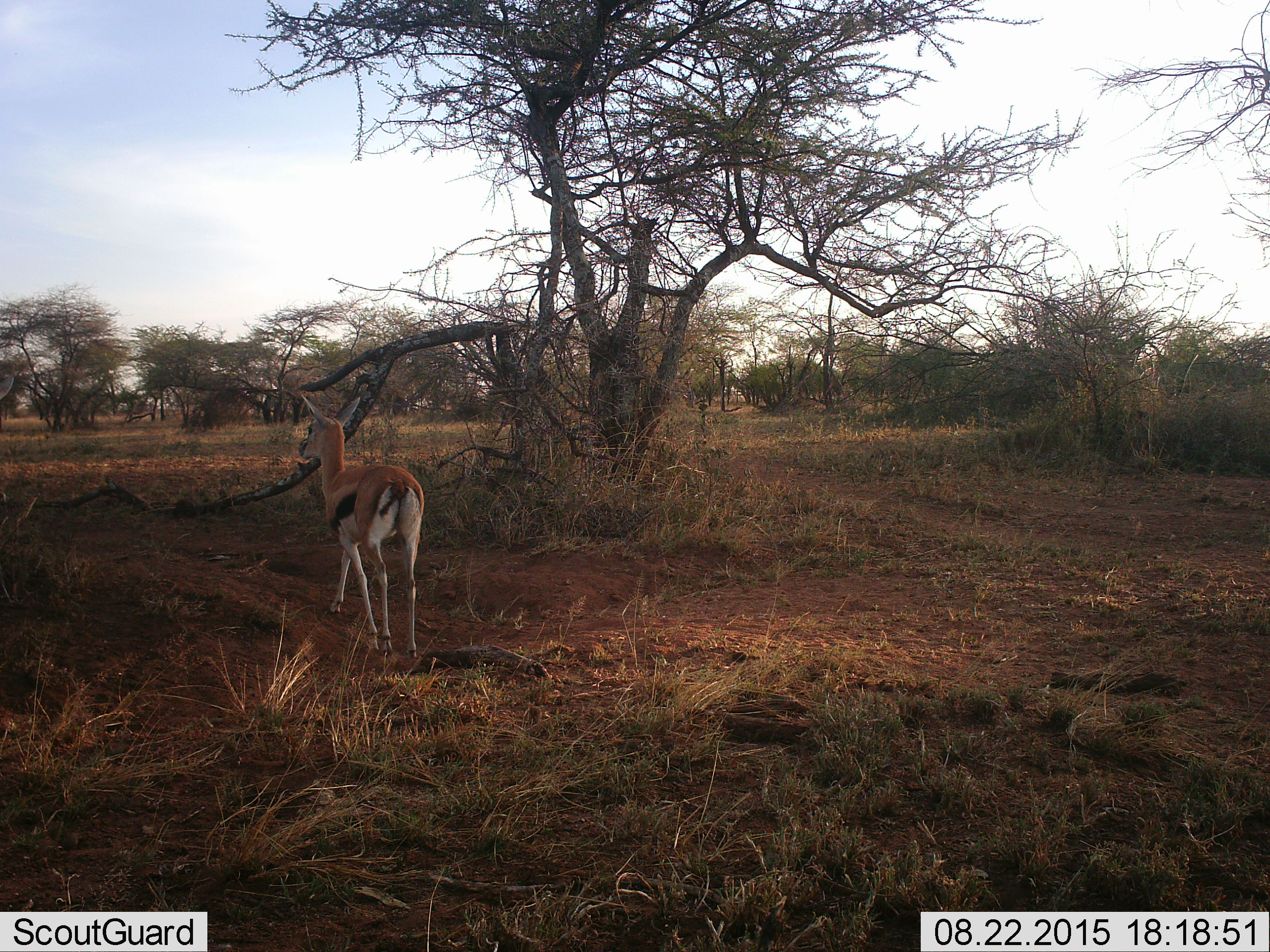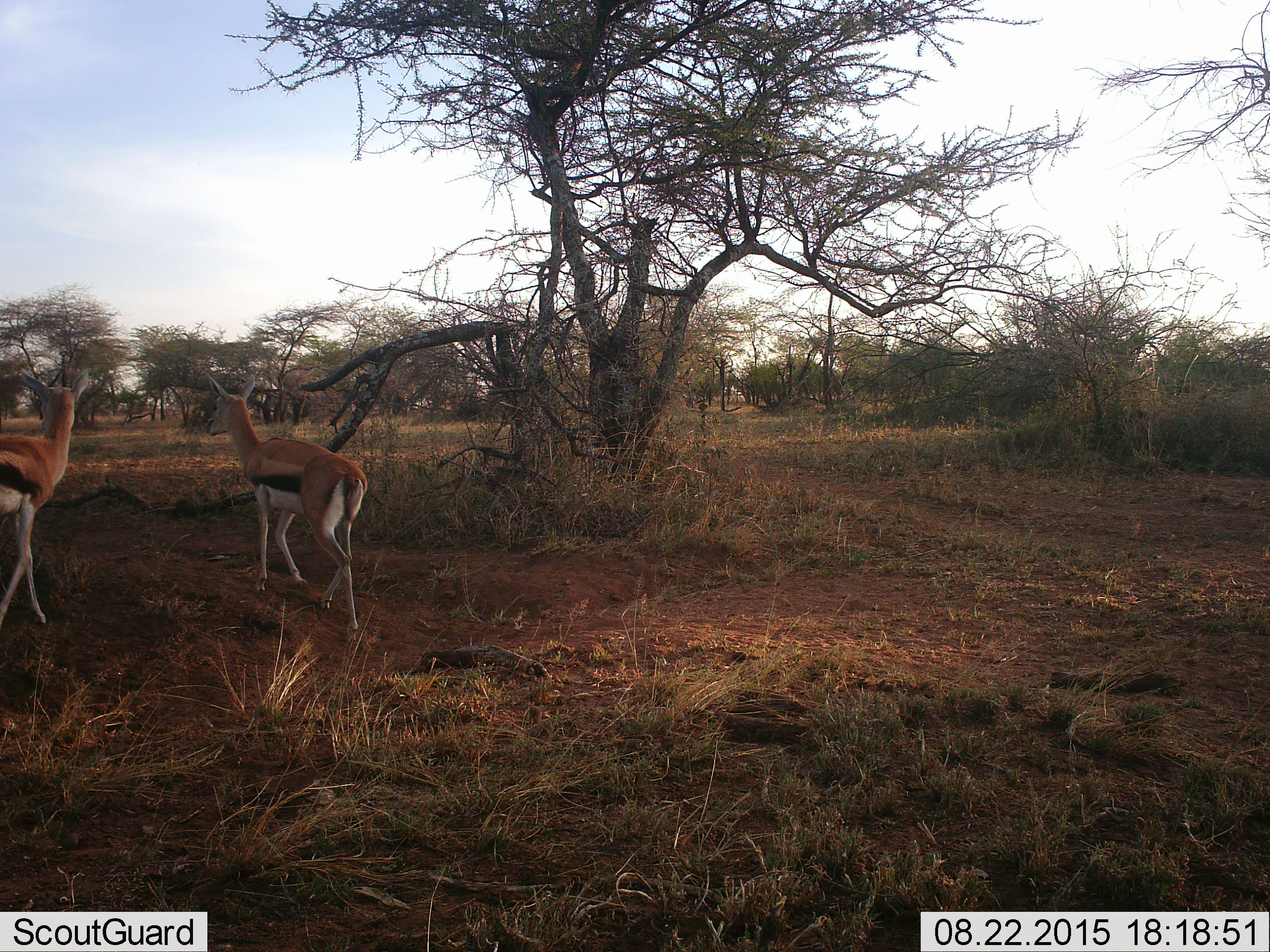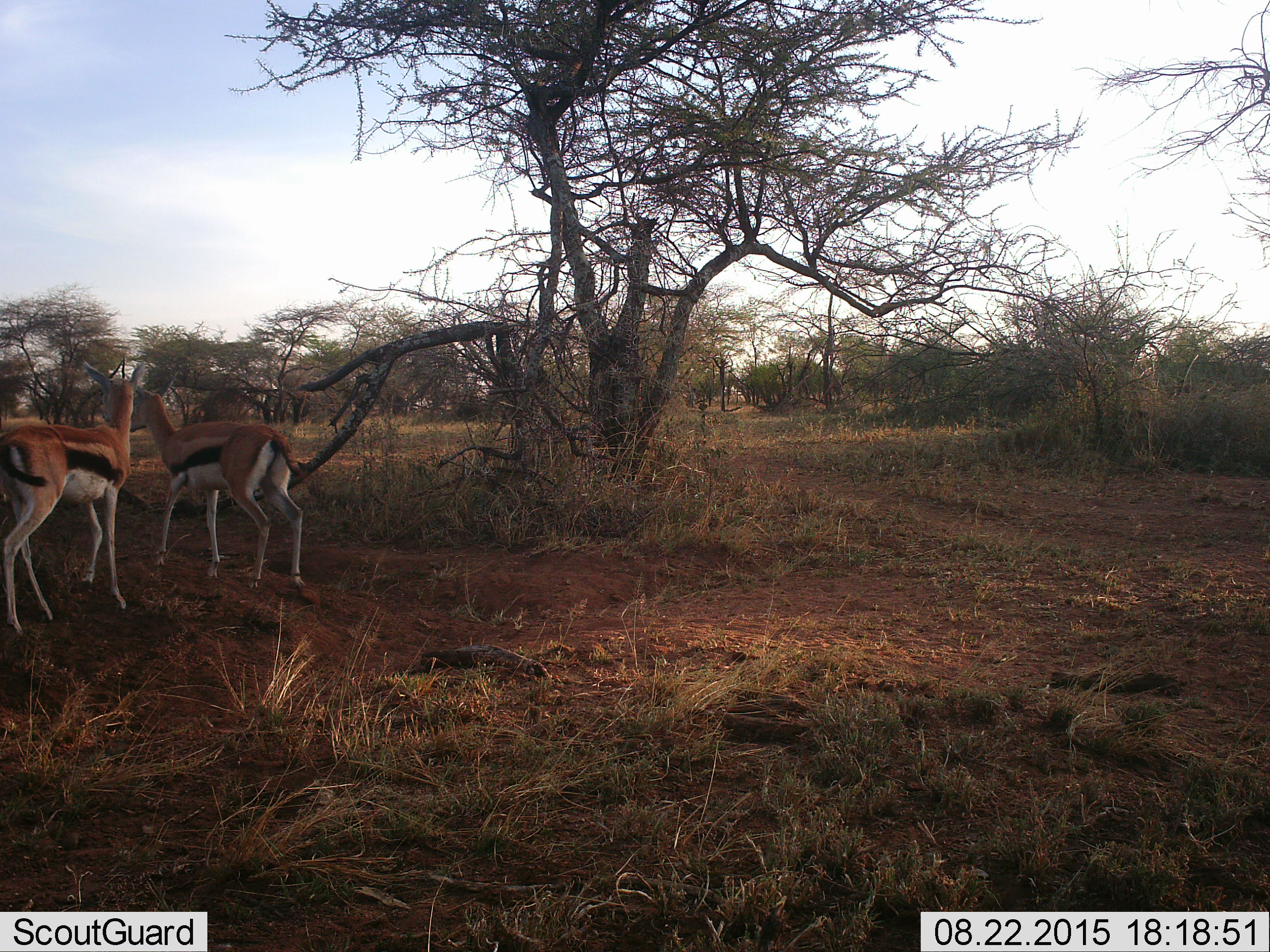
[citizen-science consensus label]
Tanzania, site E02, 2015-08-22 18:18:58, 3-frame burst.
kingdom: Animalia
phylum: Chordata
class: Mammalia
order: Artiodactyla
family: Bovidae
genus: Eudorcas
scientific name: Eudorcas thomsonii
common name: thomson's gazelle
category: gazellethomsons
Gazellethomsons (thomson's gazelle) (Eudorcas thomsonii), count 2. Behavior (volunteer vote fractions): standing 21%, resting 0%, moving 93%, interacting 7%. Young present (vote fraction): 7%. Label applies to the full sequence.